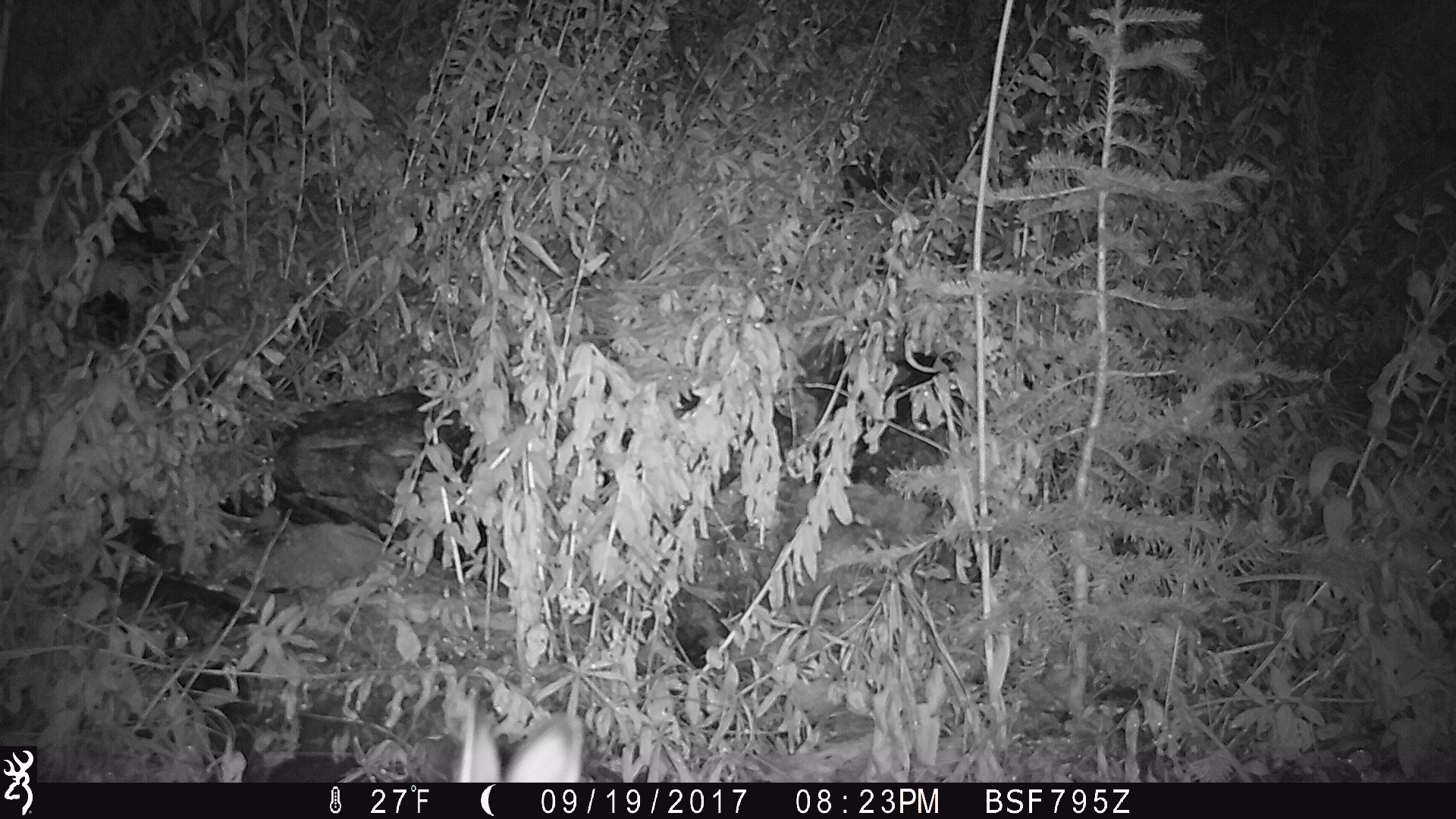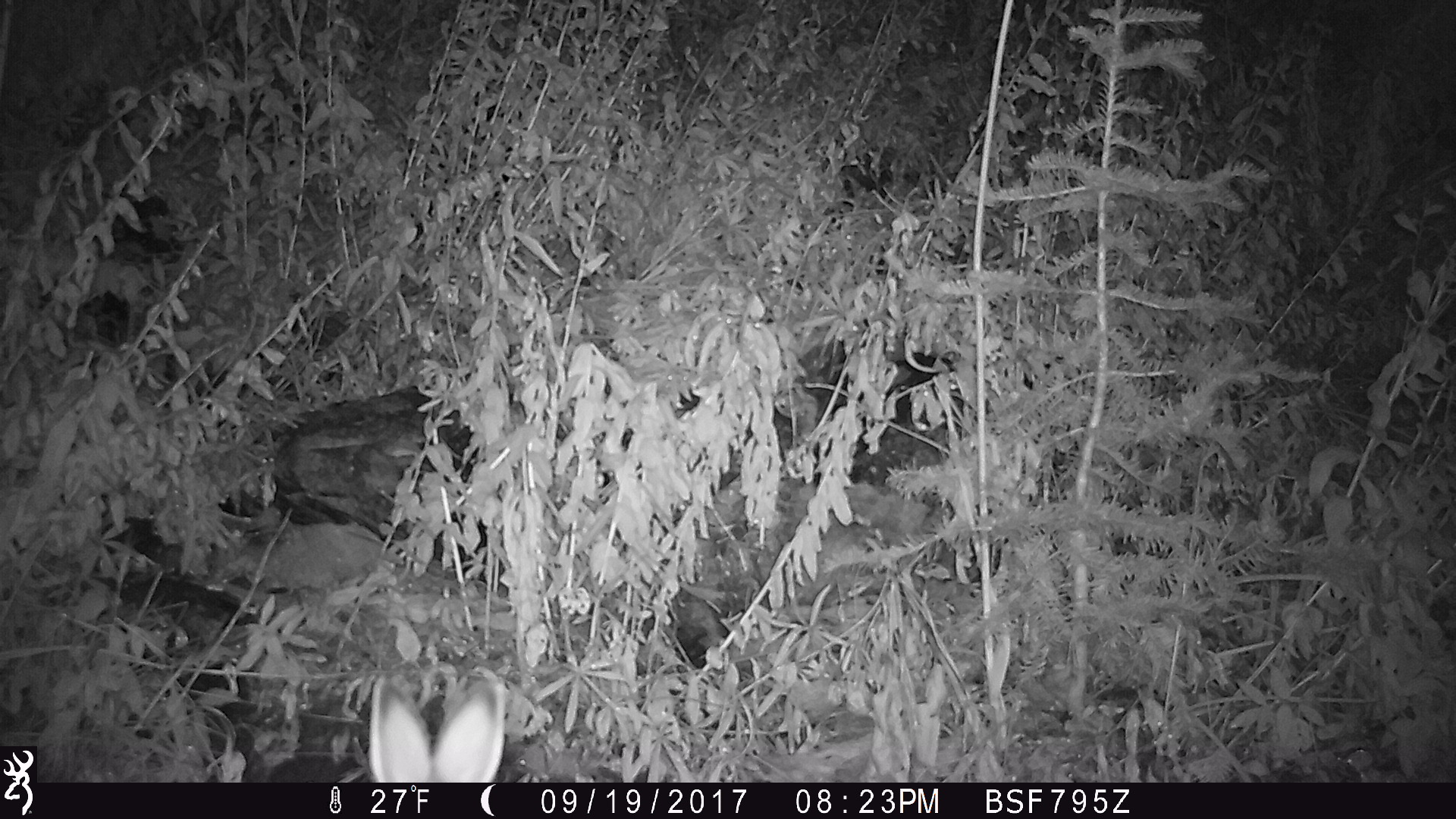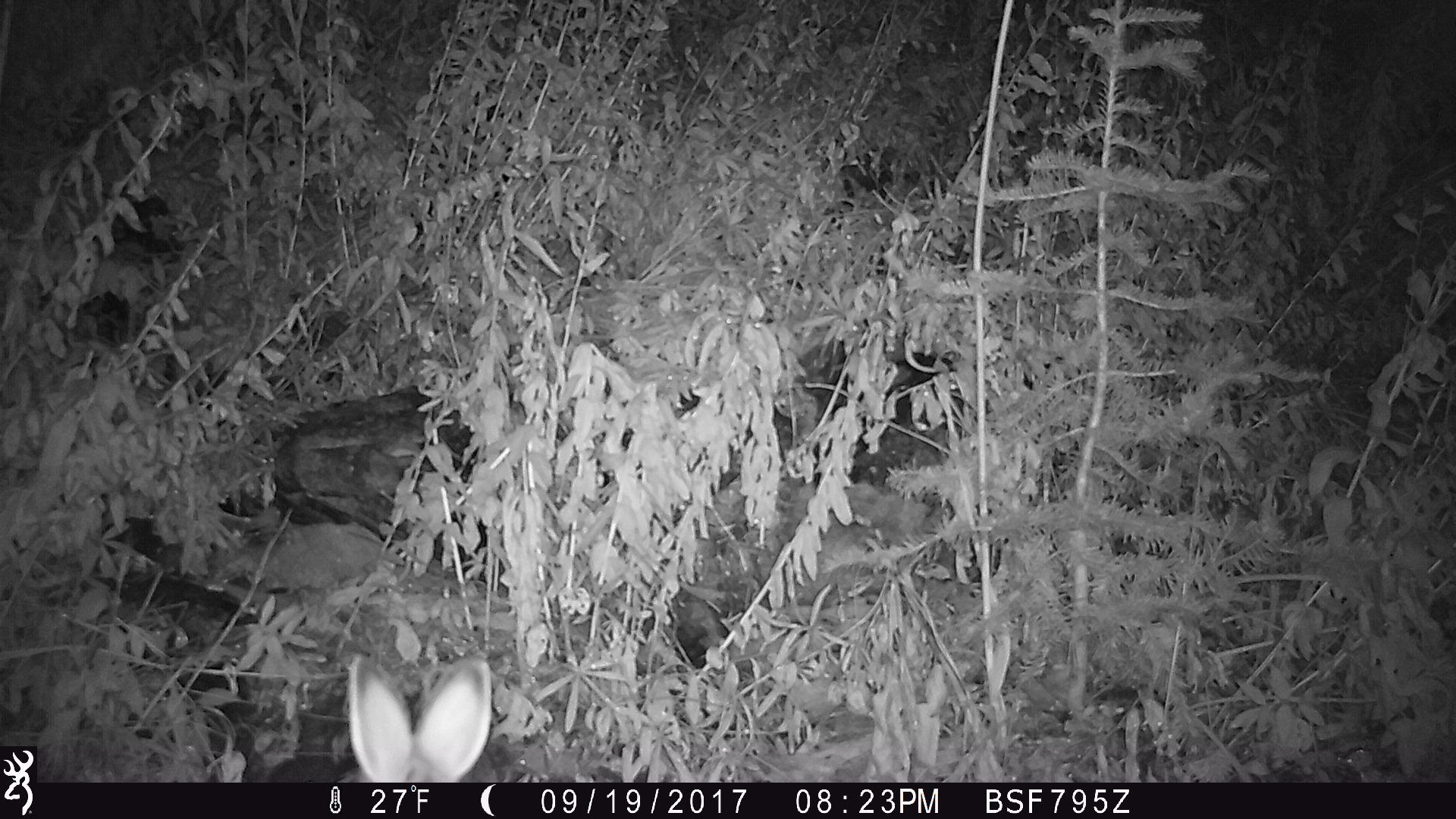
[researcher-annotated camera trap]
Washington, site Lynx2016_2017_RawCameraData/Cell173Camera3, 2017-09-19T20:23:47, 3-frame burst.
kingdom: Animalia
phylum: Chordata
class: Mammalia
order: Lagomorpha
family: Leporidae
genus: Lepus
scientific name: Lepus americanus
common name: snowshoe hare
Lepus americanus (snowshoe hare). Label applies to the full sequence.